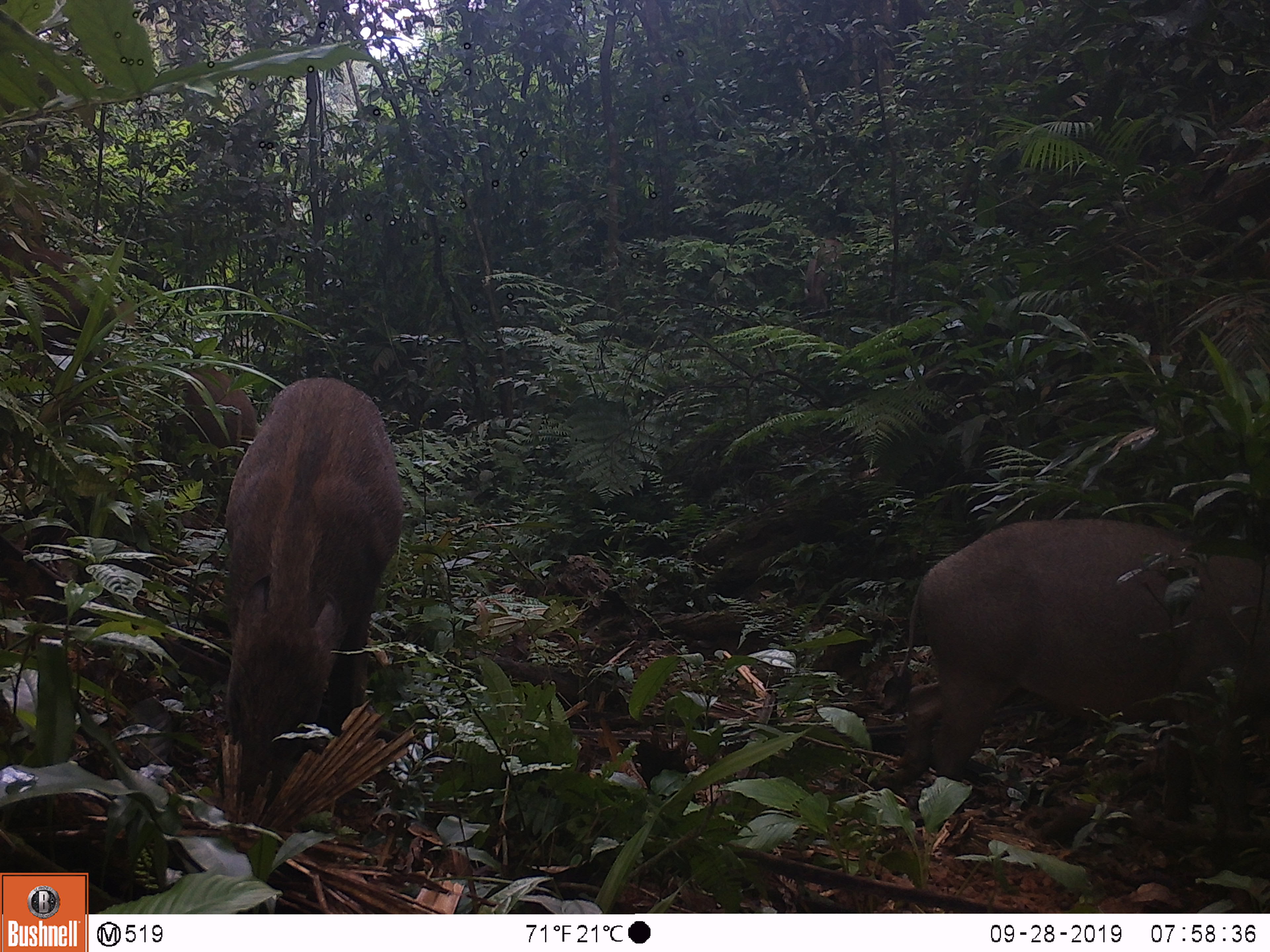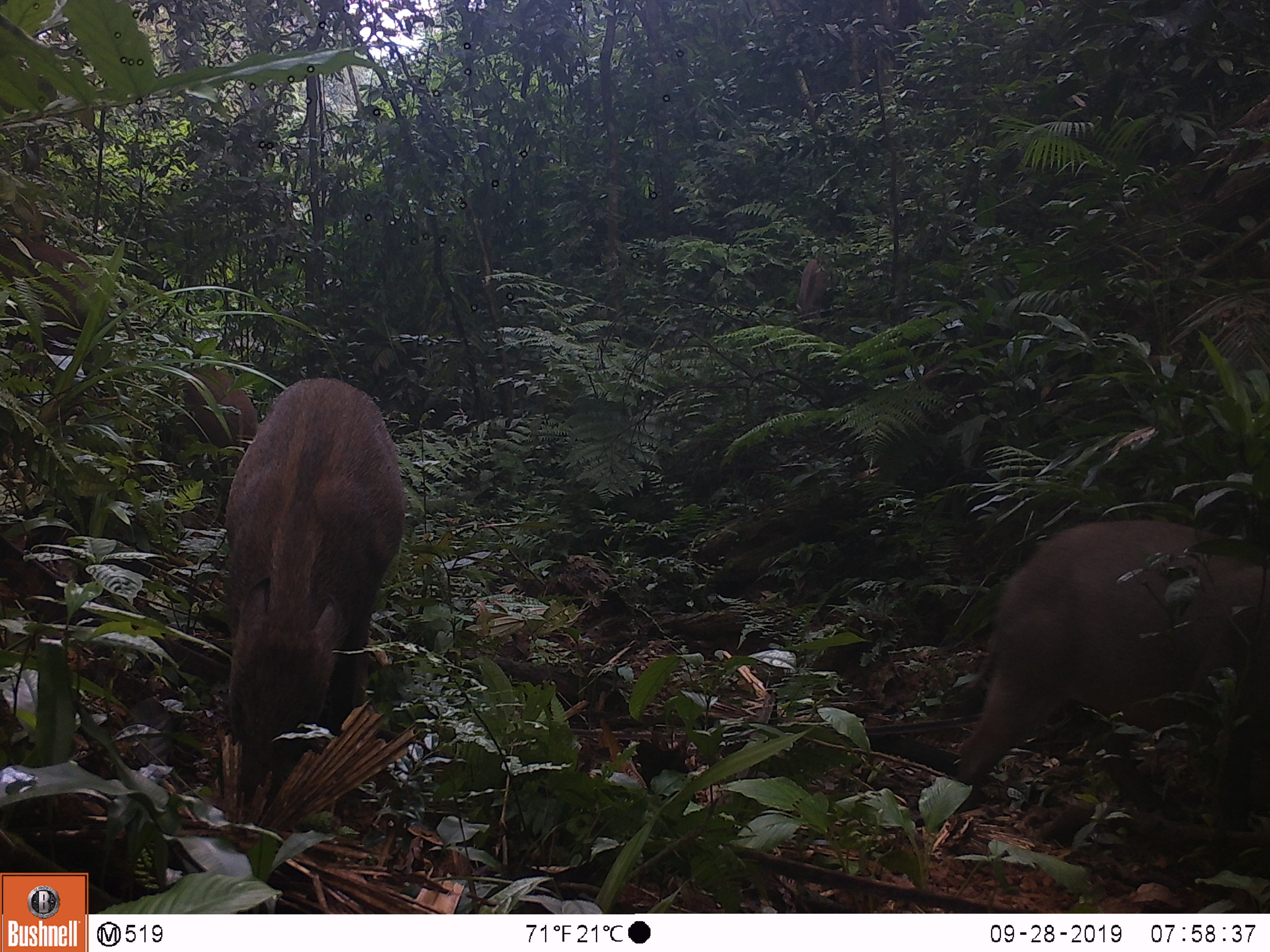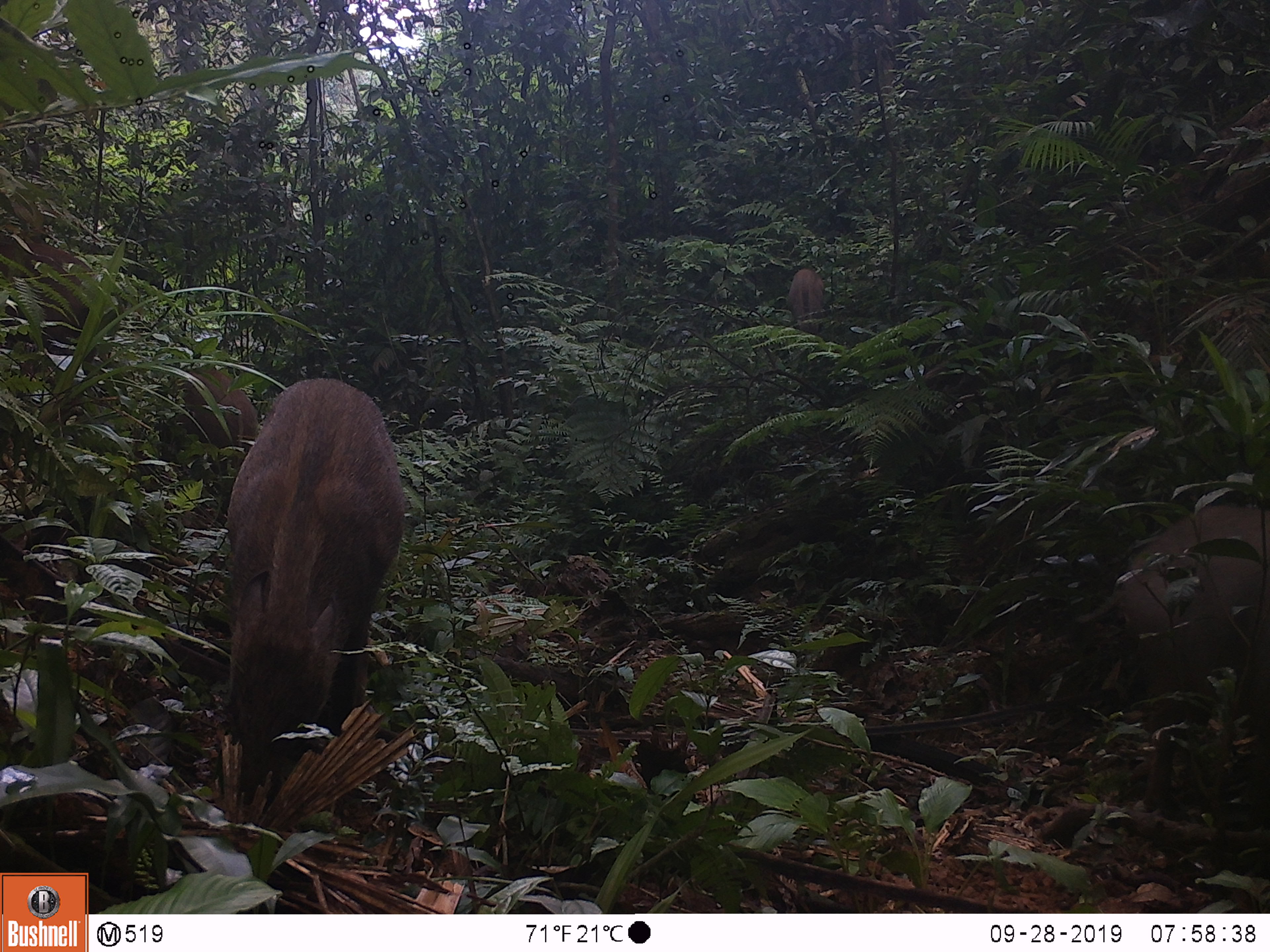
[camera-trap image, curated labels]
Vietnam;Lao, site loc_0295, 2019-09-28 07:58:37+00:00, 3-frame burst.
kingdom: Animalia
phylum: Chordata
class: Mammalia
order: Artiodactyla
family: Suidae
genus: Sus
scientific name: Sus scrofa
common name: eurasian wild pig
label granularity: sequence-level